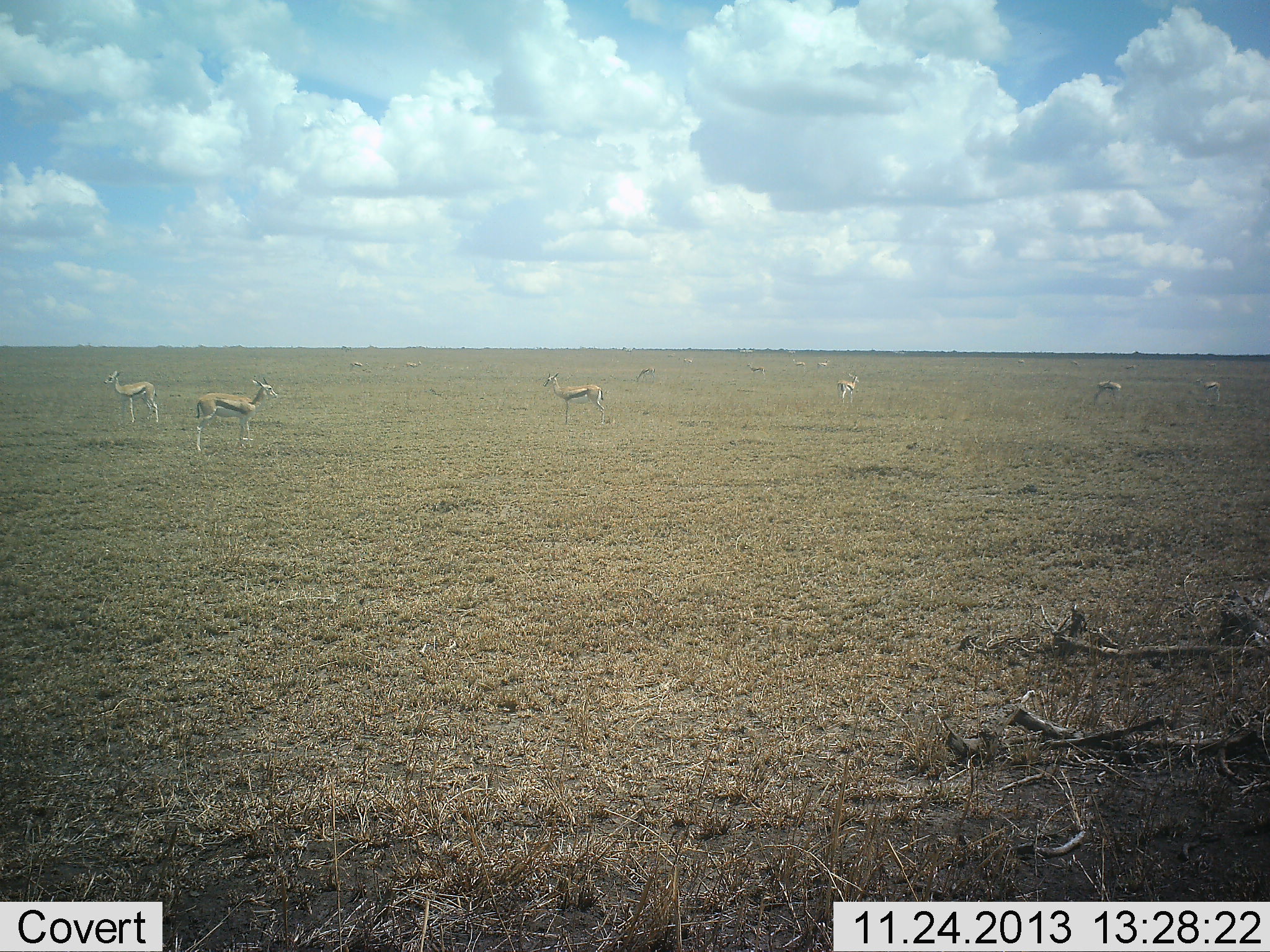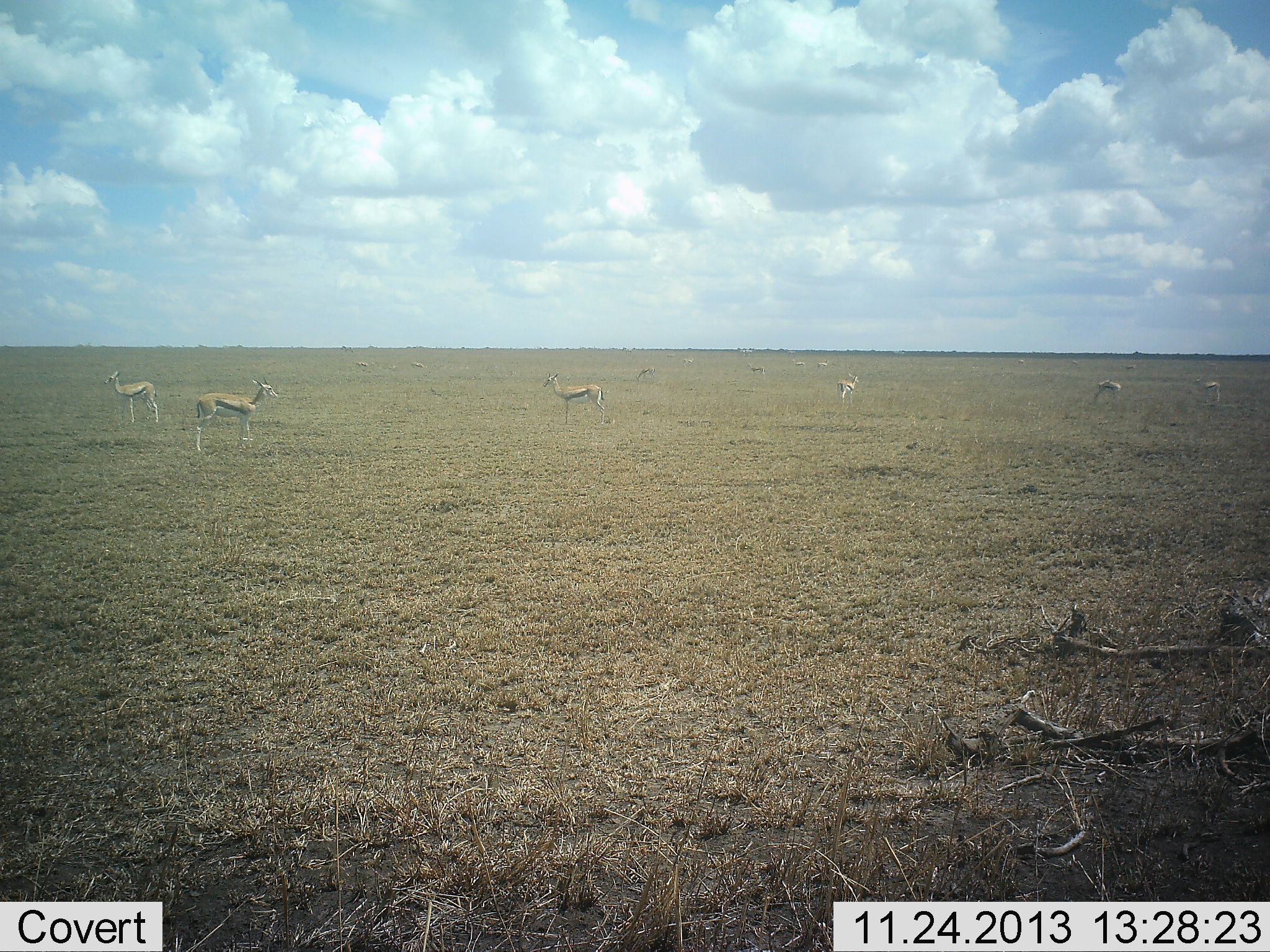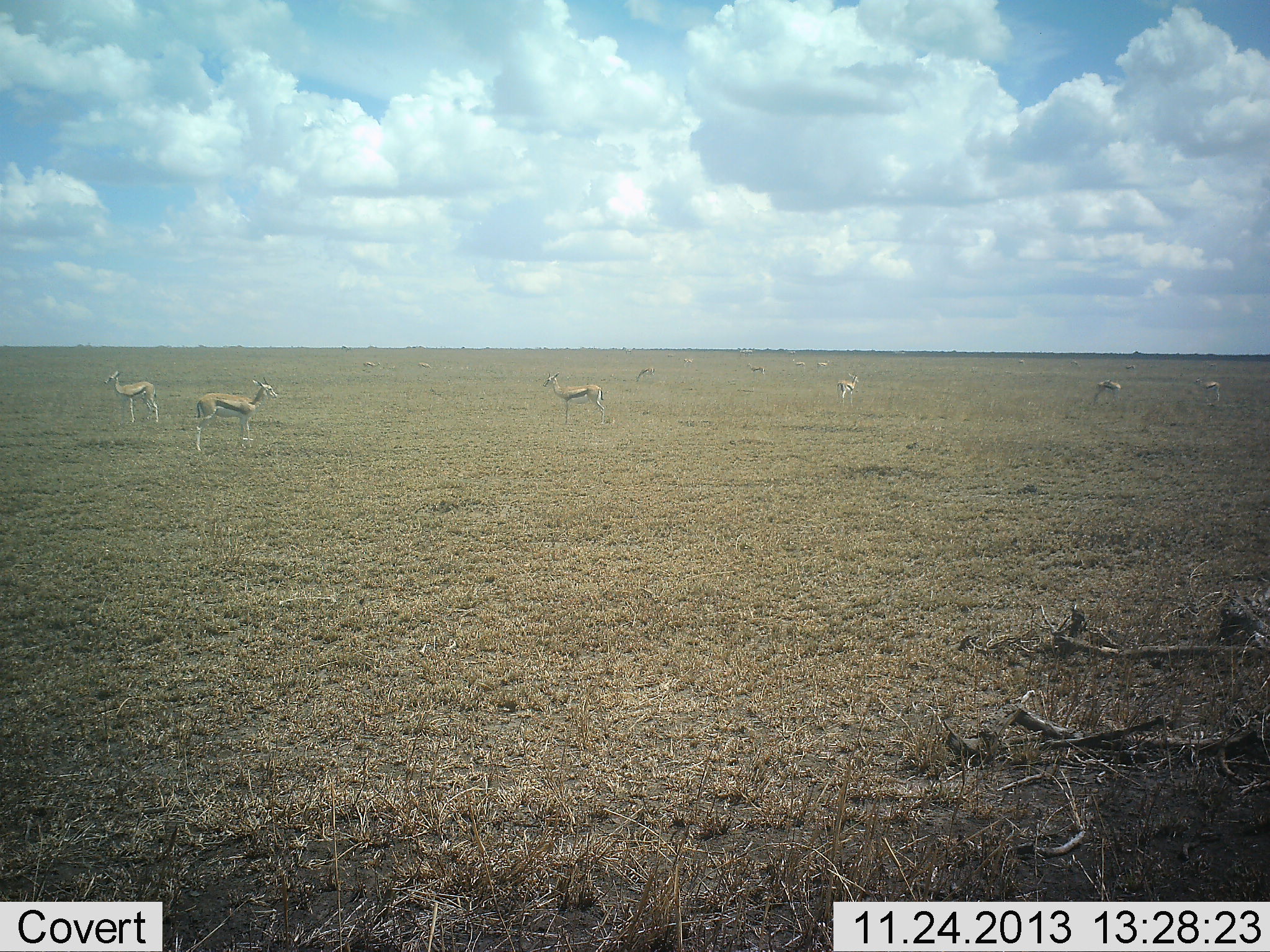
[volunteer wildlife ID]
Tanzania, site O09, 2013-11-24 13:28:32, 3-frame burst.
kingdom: Animalia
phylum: Chordata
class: Mammalia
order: Artiodactyla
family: Bovidae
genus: Eudorcas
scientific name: Eudorcas thomsonii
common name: thomson's gazelle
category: gazellethomsons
Gazellethomsons (thomson's gazelle) (Eudorcas thomsonii), count 10. Behavior (volunteer vote fractions): standing 100%, resting 0%, moving 20%, interacting 0%. Young present (vote fraction): 0%. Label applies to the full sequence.